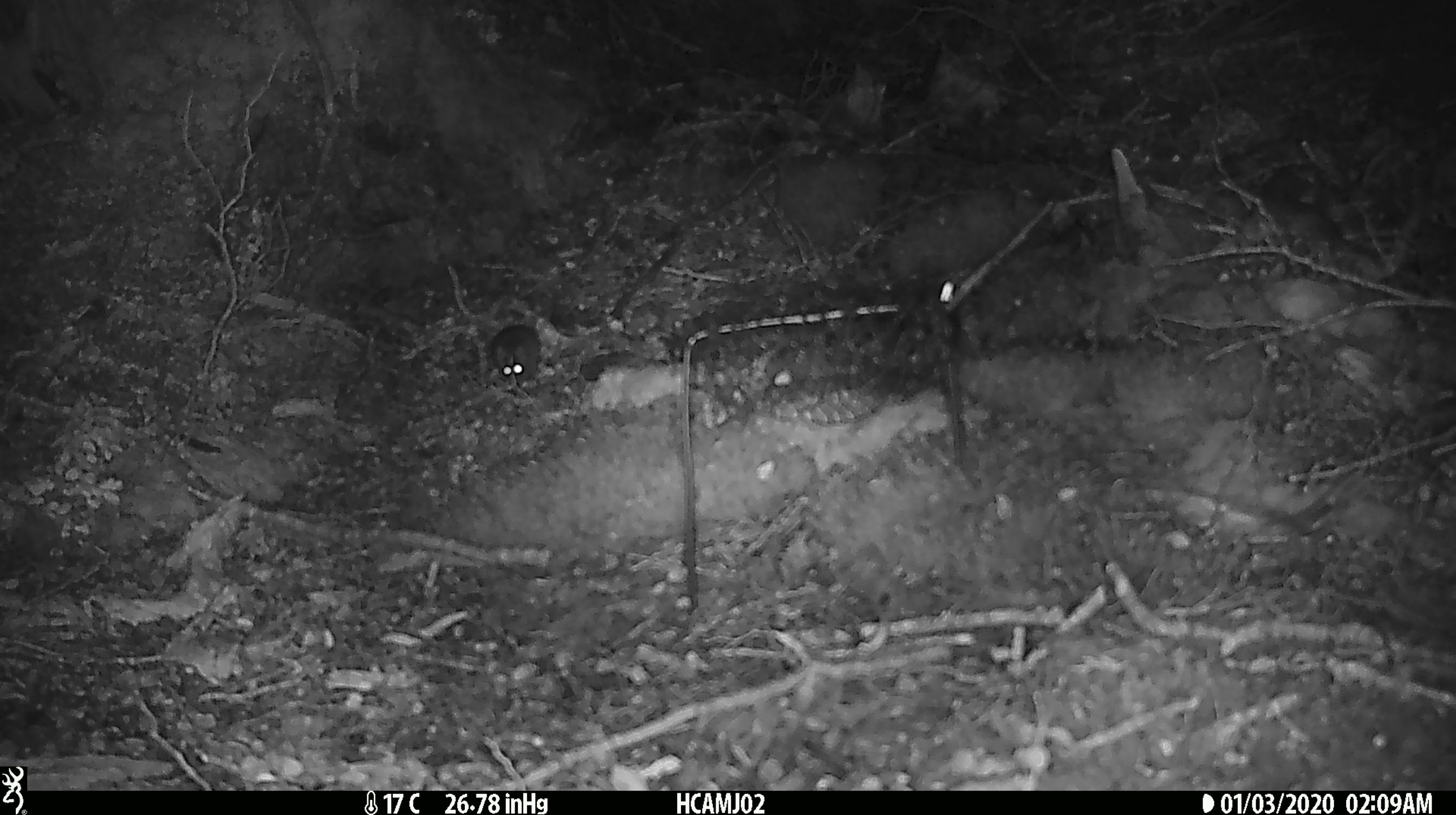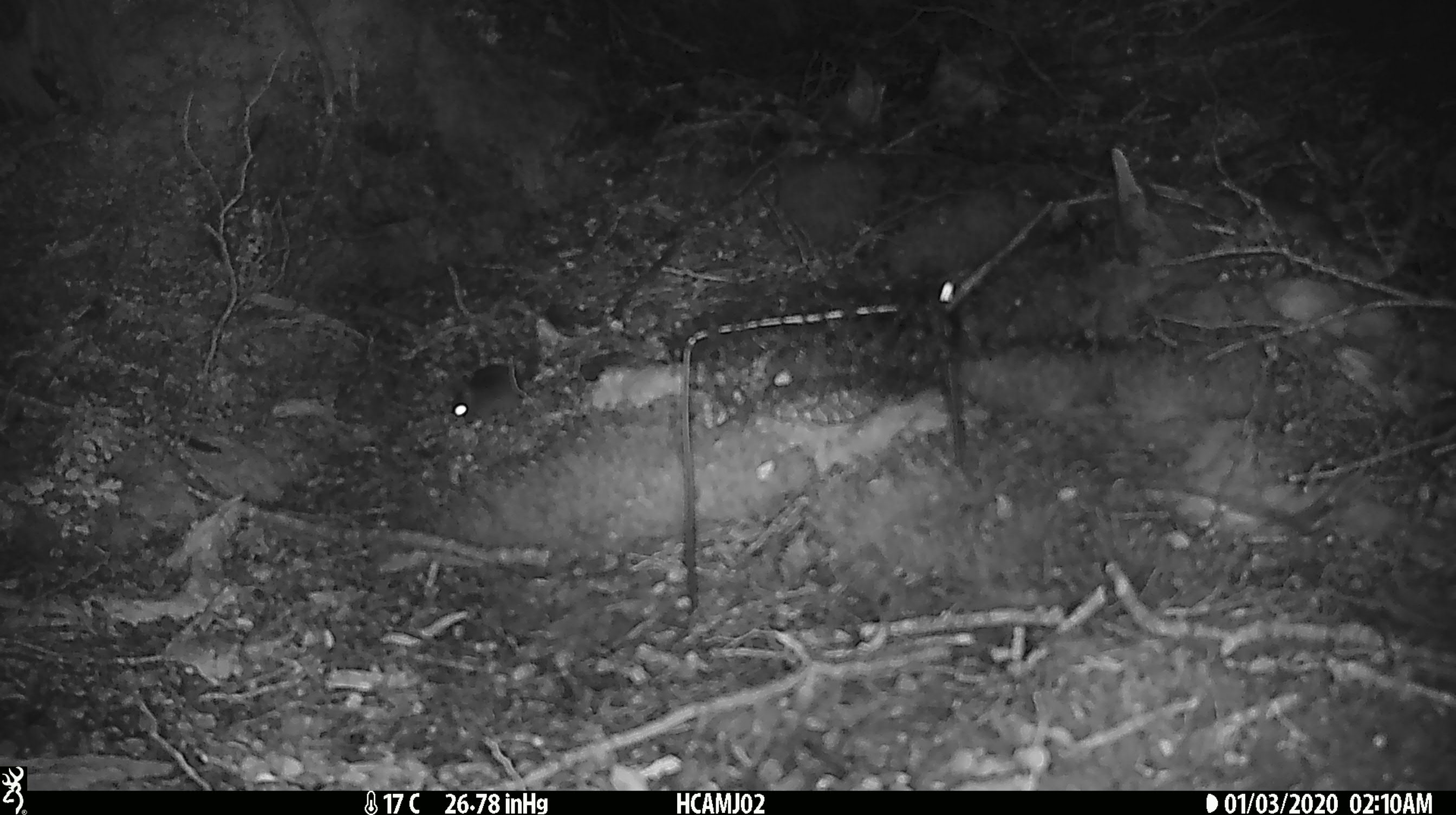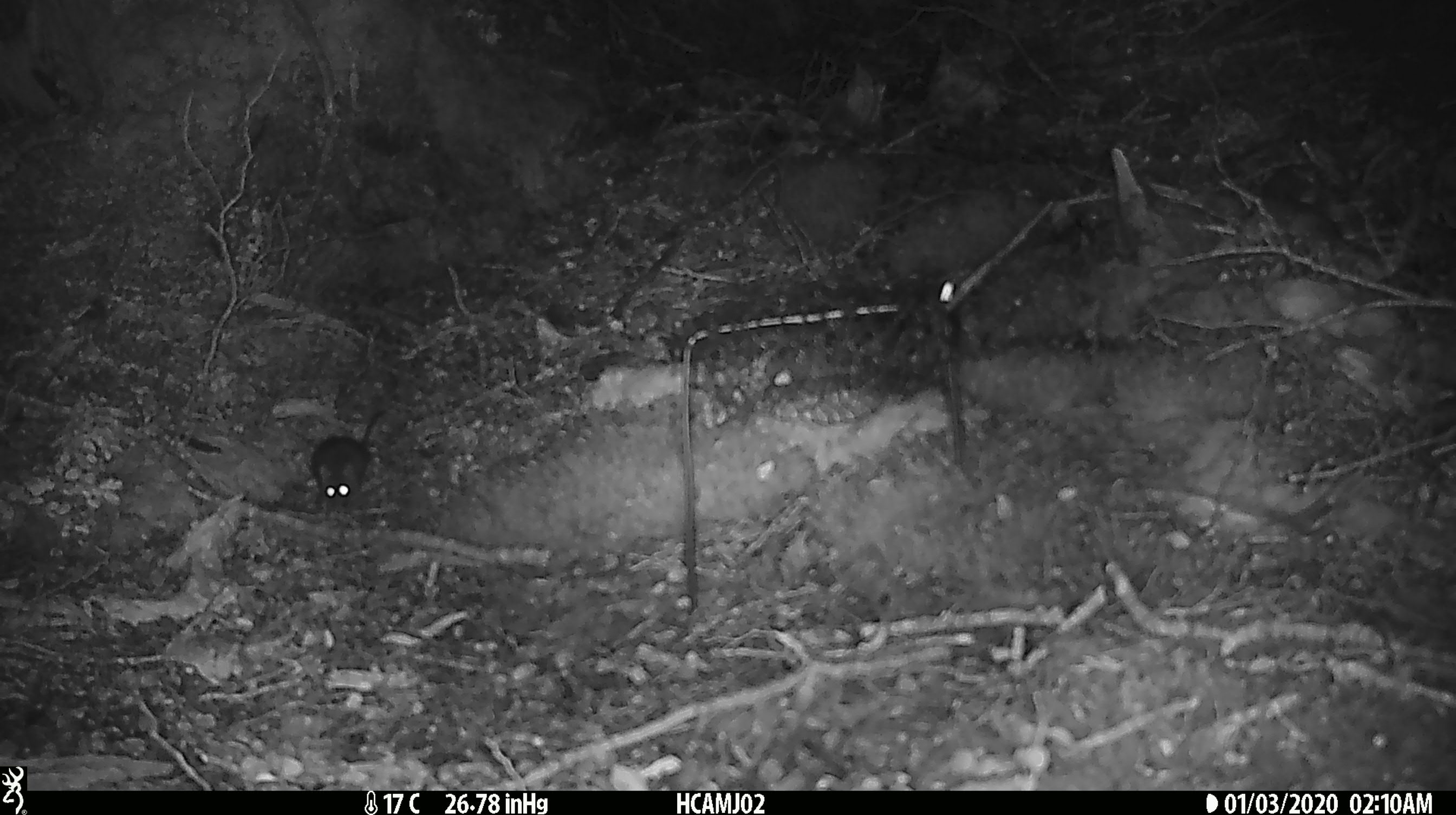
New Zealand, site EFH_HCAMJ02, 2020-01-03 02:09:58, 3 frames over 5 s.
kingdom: Animalia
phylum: Chordata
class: Mammalia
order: Rodentia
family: Muridae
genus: Mus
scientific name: Mus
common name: mouse